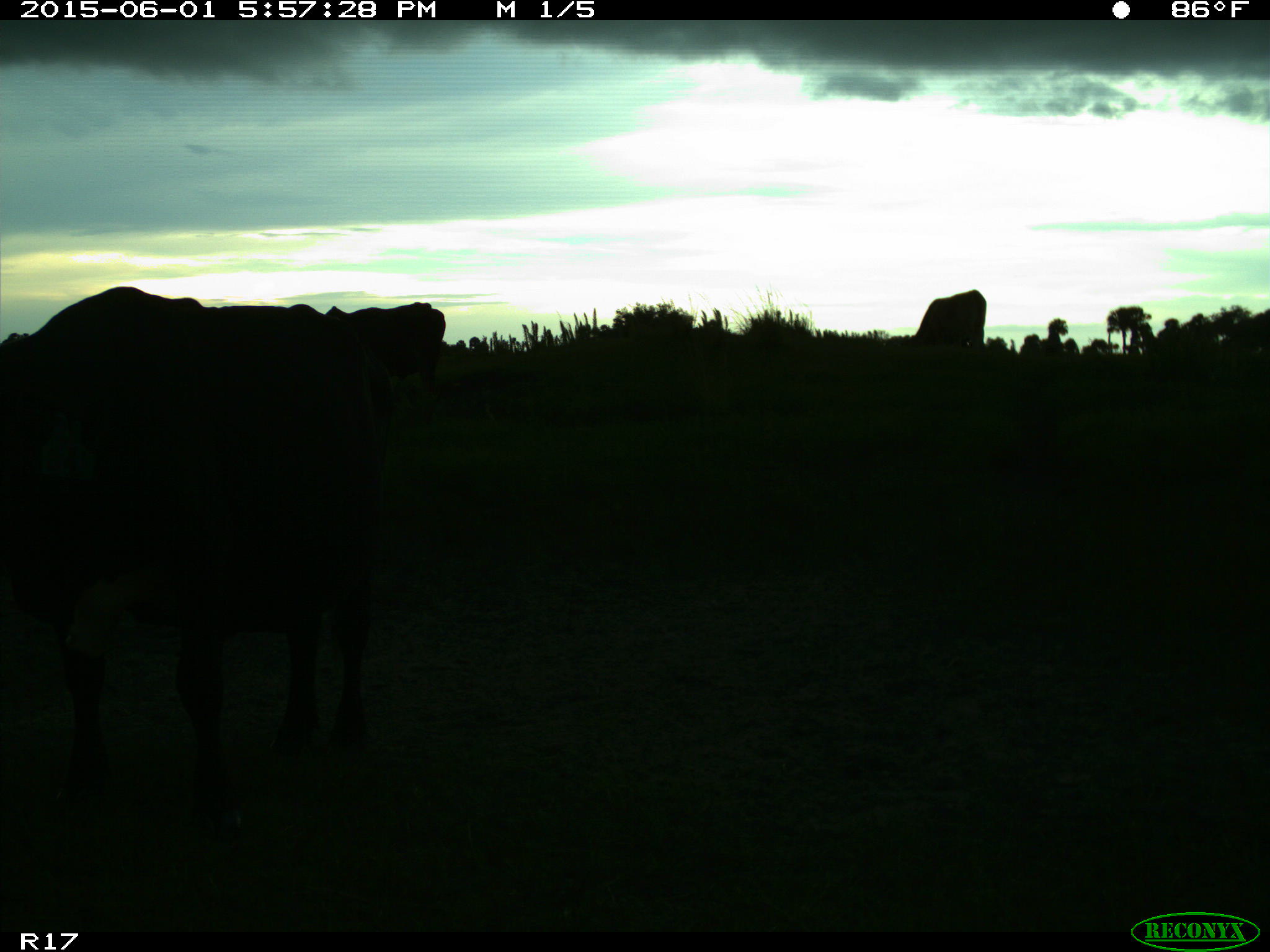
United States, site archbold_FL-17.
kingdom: Animalia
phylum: Chordata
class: Mammalia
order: Artiodactyla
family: Bovidae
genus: Bos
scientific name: Bos taurus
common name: domestic cow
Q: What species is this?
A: Bos taurus (domestic cow).